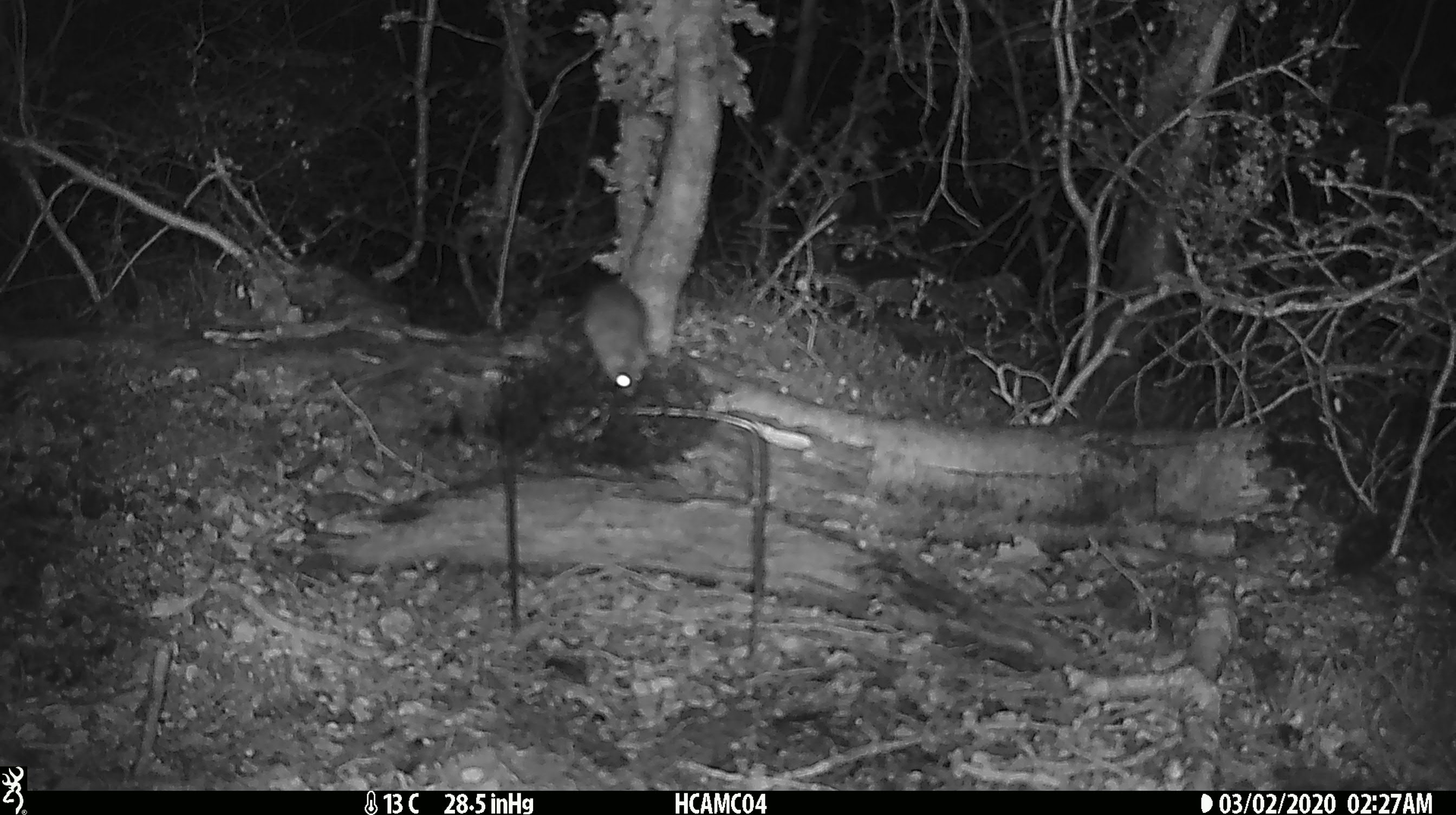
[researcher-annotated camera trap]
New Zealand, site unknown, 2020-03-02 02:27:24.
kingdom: Animalia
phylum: Chordata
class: Mammalia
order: Rodentia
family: Muridae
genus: Mus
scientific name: Mus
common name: mouse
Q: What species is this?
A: Mouse (Mus).